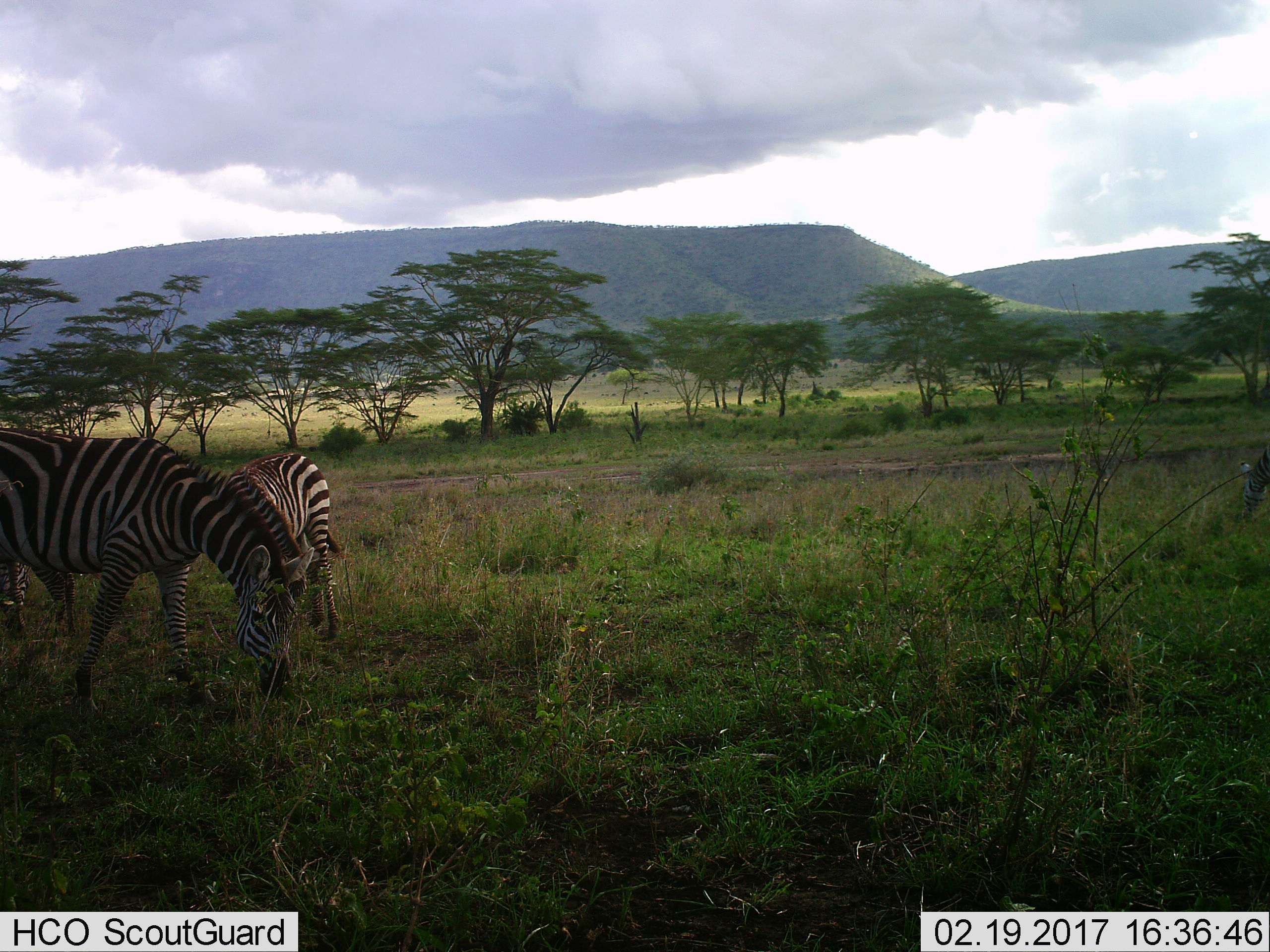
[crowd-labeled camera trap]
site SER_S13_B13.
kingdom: Animalia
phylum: Chordata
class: Mammalia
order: Perissodactyla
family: Equidae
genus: Equus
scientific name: Equus quagga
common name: plains zebra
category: zebraplains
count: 2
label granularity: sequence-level